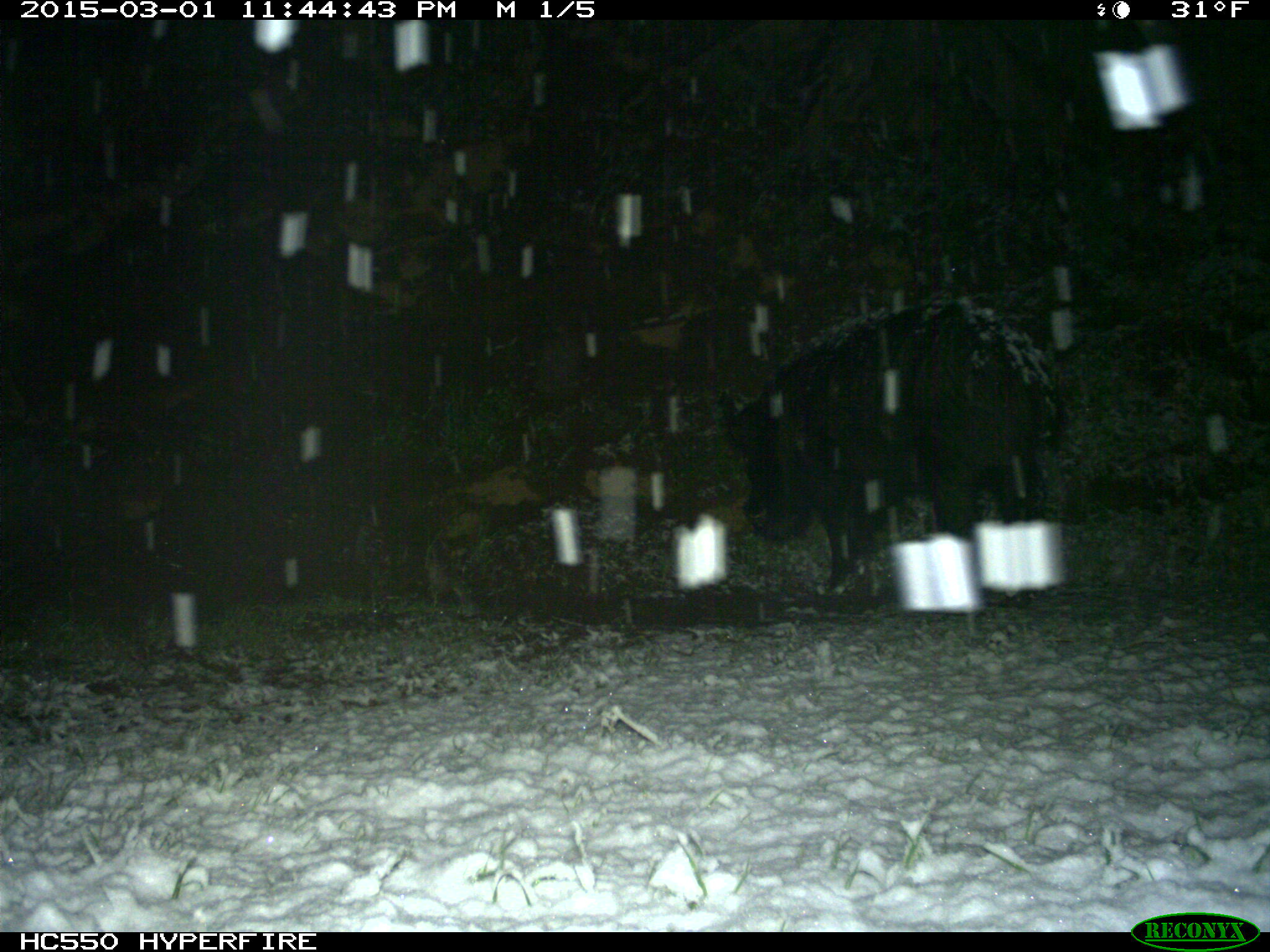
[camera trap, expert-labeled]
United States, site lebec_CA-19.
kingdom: Animalia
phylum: Chordata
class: Mammalia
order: Artiodactyla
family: Suidae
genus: Sus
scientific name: Sus scrofa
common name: wild boar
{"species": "Sus scrofa (wild boar)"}